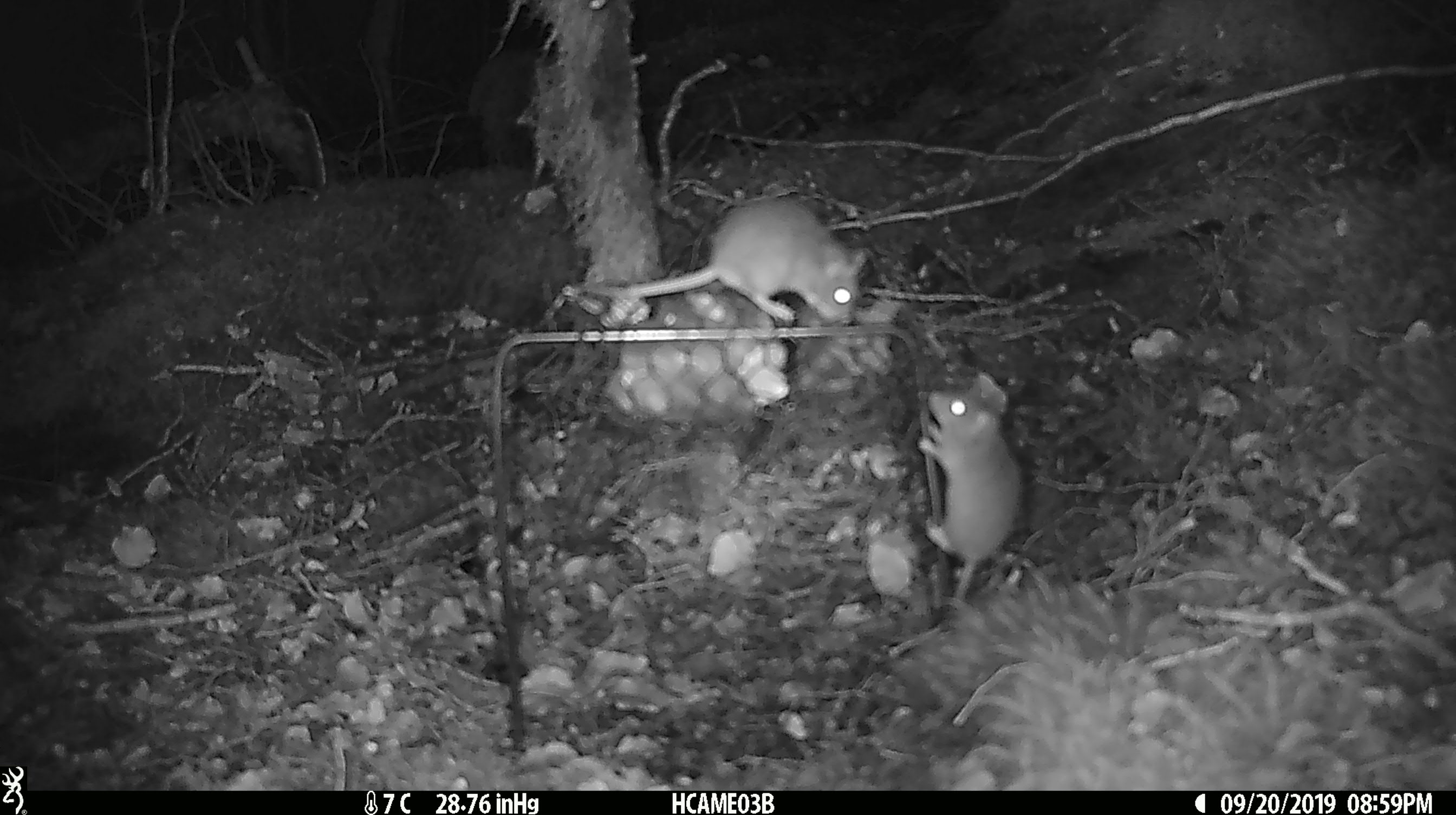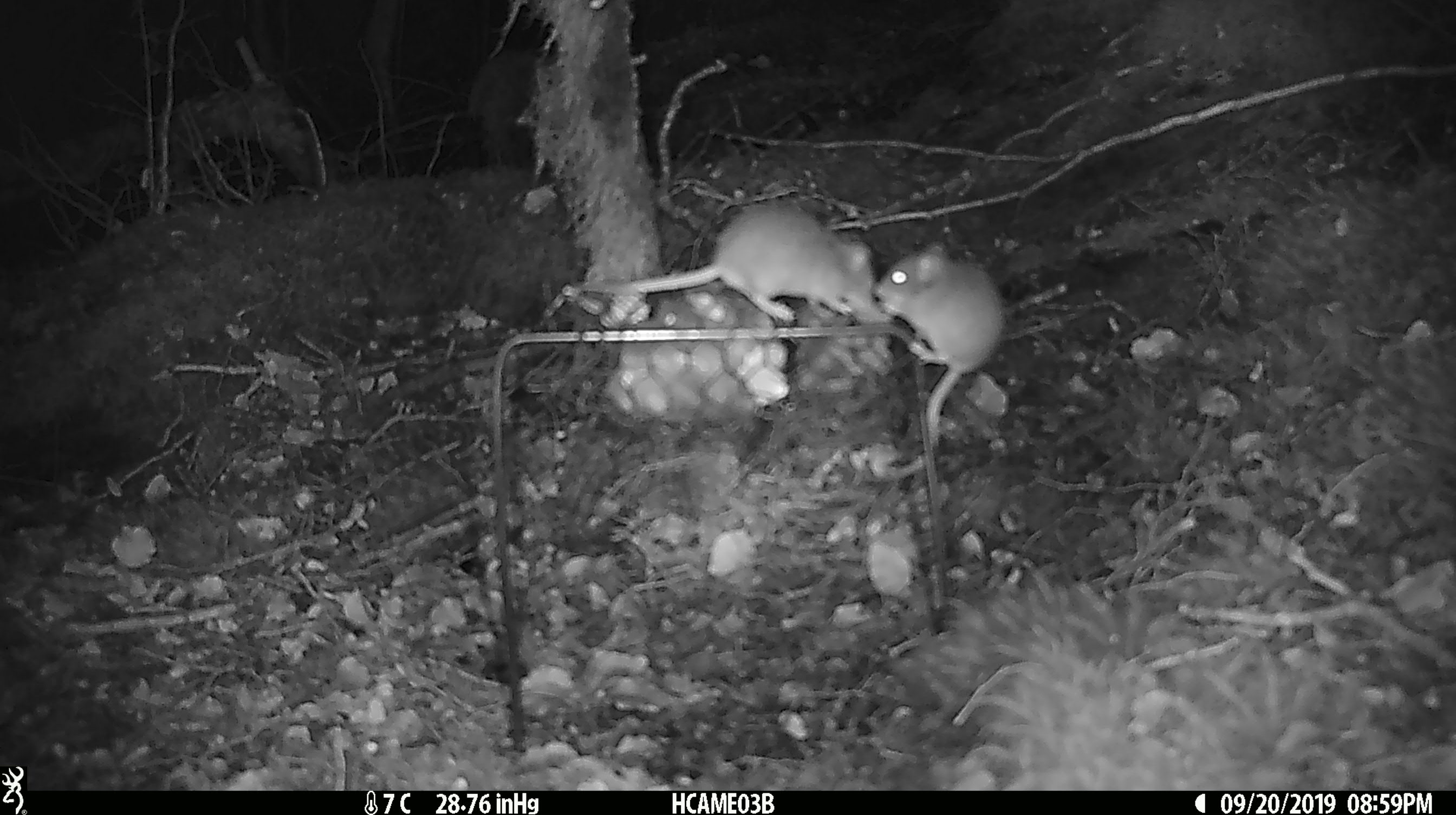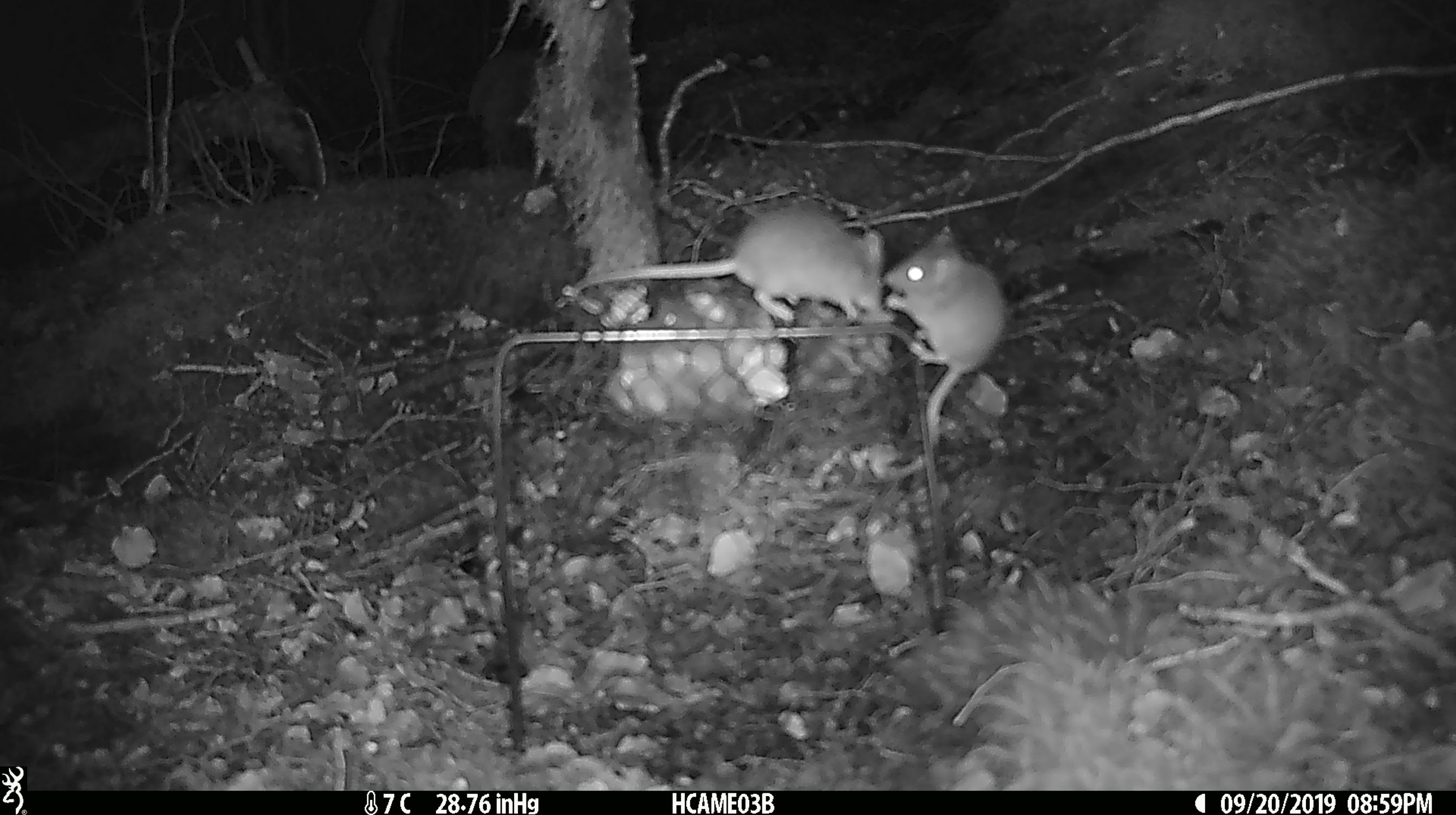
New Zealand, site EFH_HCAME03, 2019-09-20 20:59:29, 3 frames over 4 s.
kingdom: Animalia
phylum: Chordata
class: Mammalia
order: Rodentia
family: Muridae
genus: Mus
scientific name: Mus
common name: mouse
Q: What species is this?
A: Mouse (Mus).